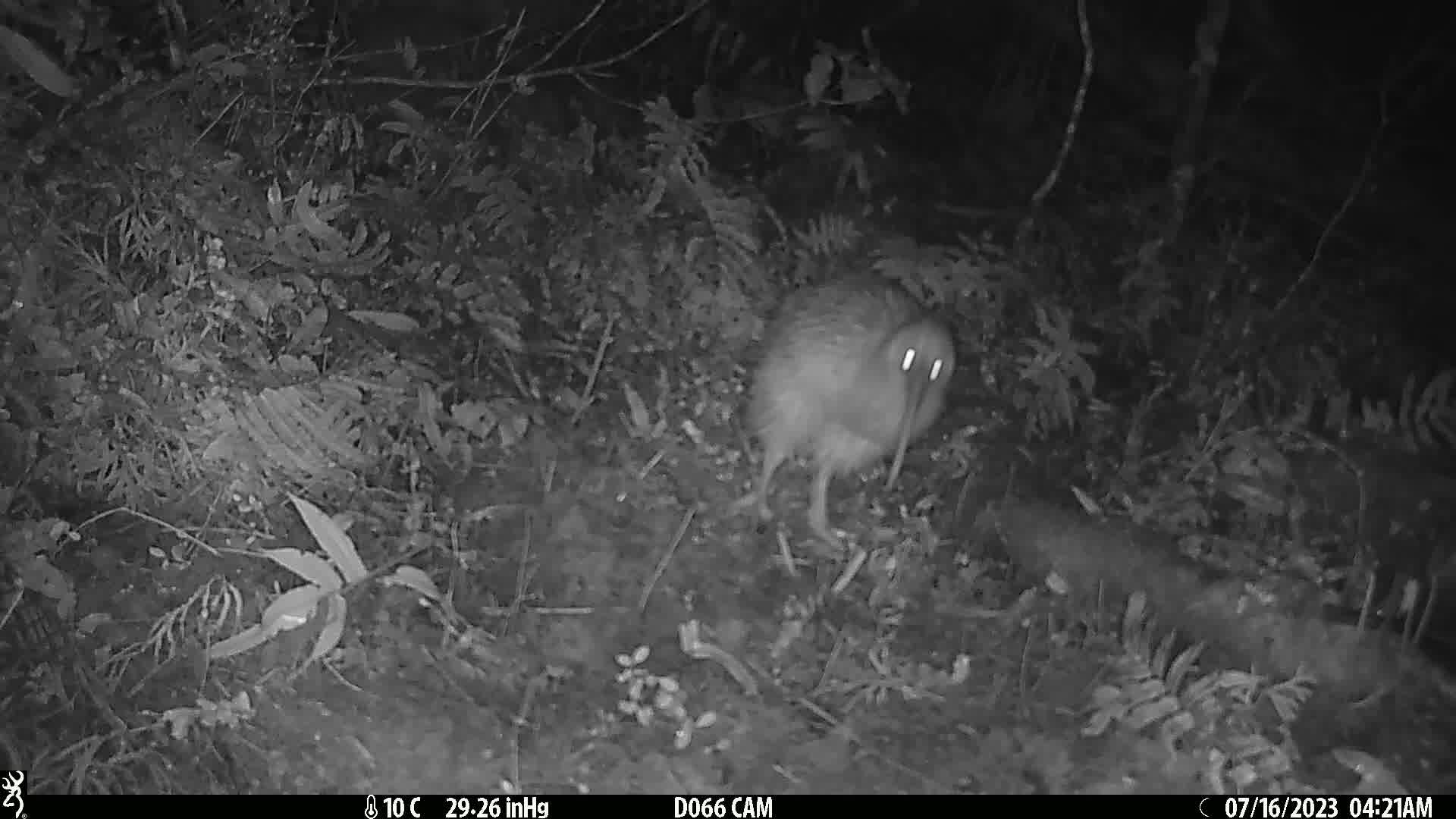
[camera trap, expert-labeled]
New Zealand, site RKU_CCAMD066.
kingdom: Animalia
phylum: Chordata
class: Aves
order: Apterygiformes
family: Apterygidae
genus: Apteryx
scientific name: Apteryx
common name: kiwi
Kiwi (Apteryx).